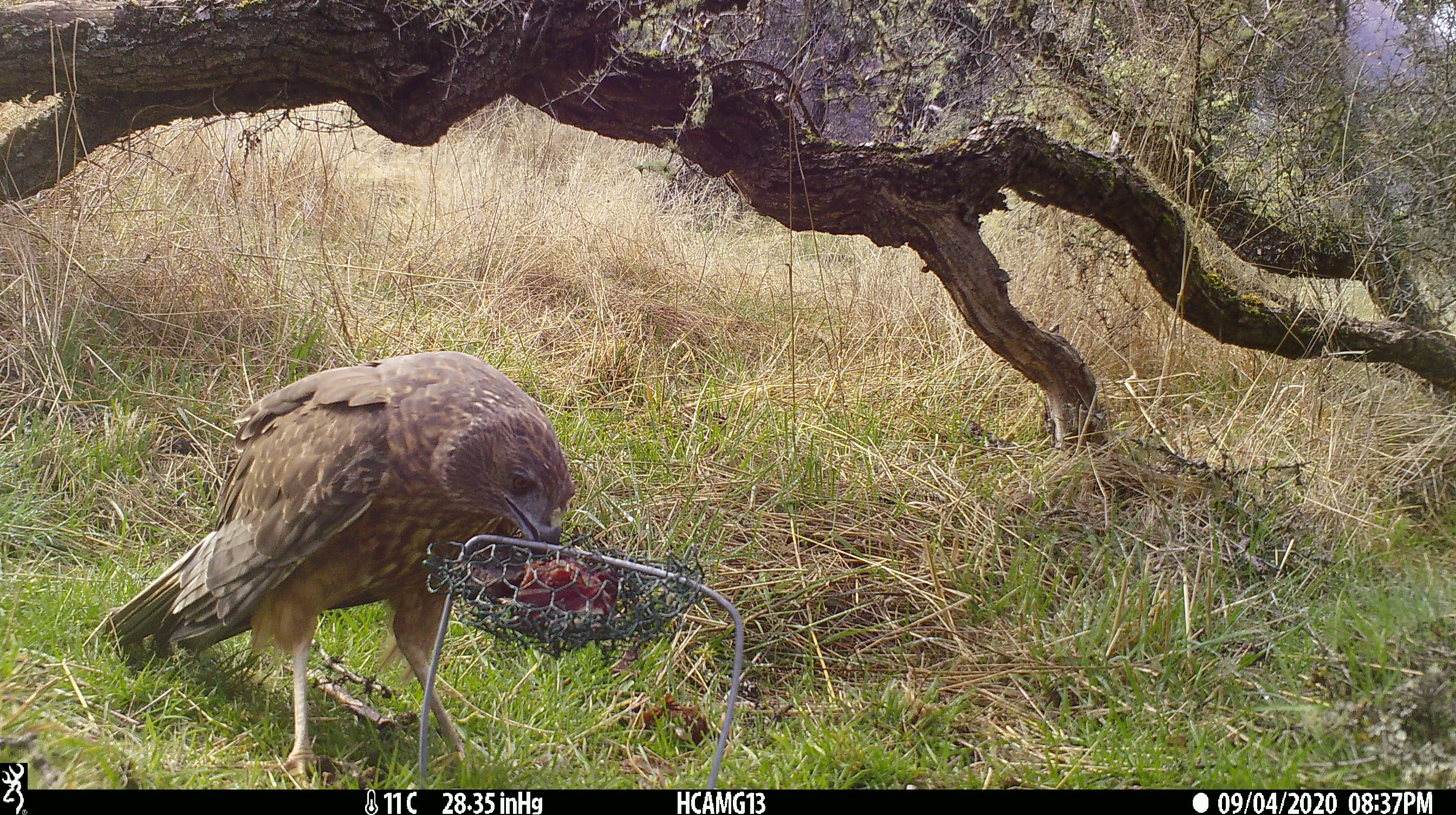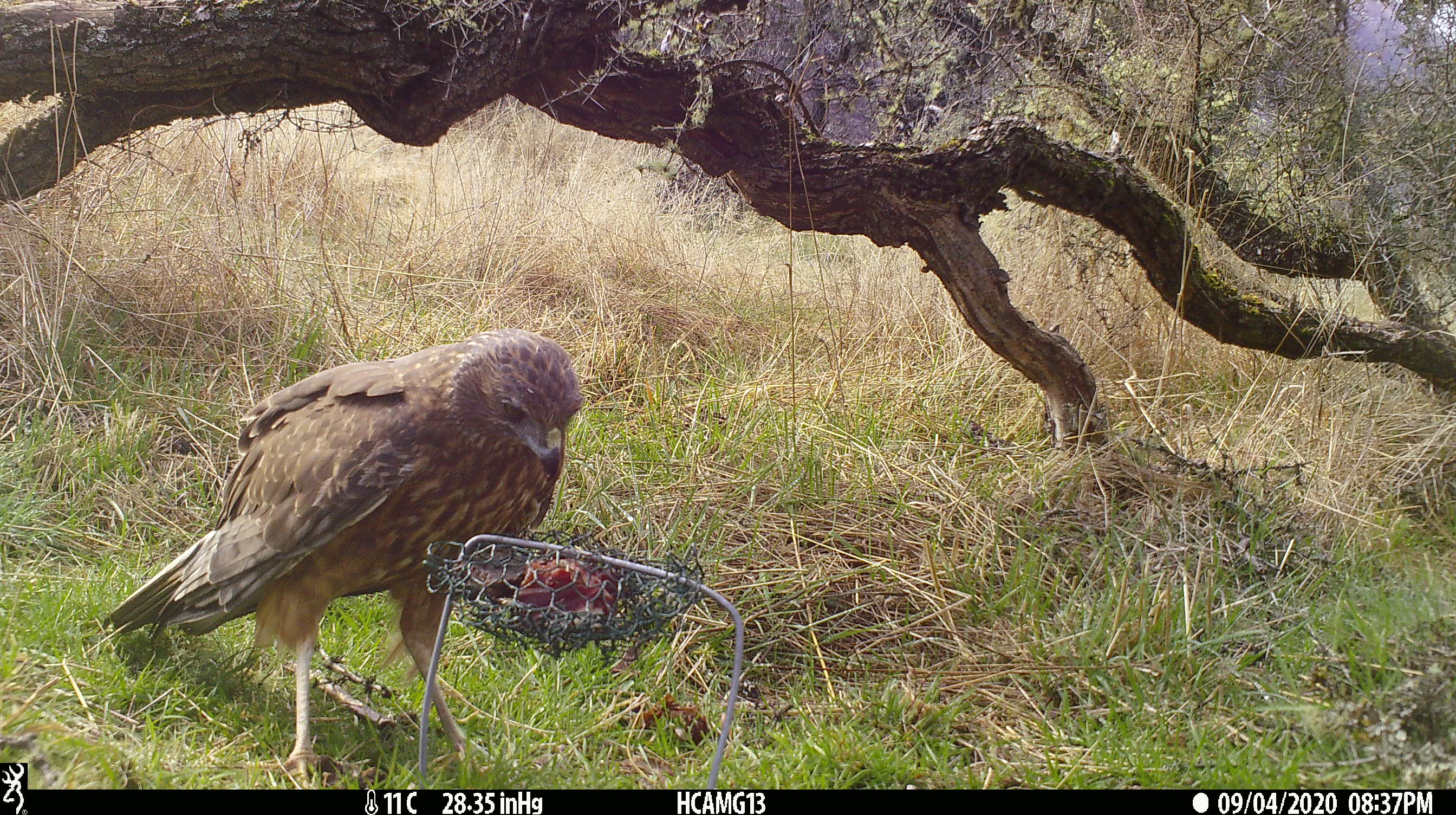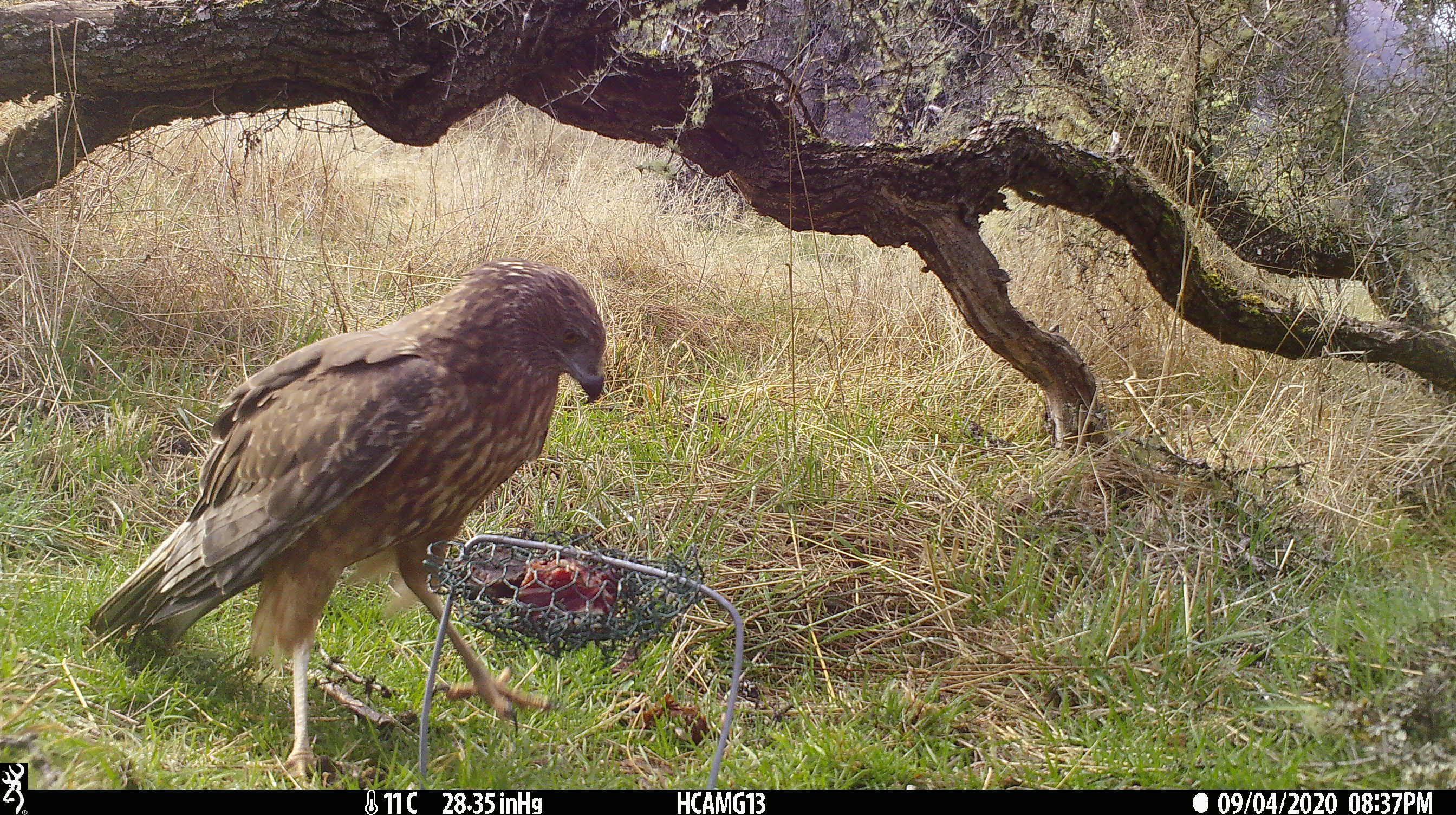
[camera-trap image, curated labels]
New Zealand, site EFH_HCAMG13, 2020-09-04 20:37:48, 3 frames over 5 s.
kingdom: Animalia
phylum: Chordata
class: Aves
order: Accipitriformes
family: Accipitridae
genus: Circus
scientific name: Circus approximans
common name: swamp harrier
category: harrier